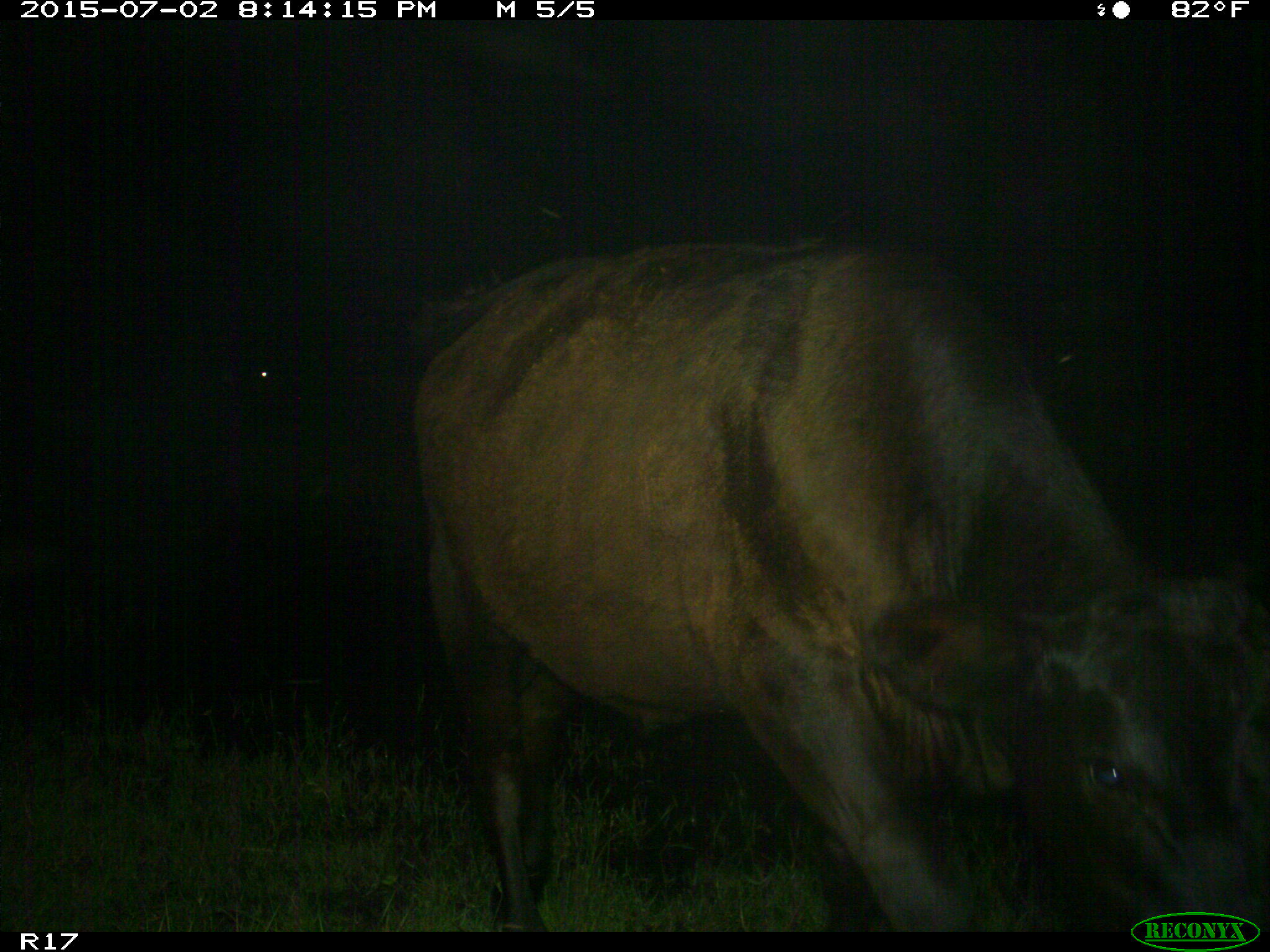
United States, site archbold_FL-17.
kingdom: Animalia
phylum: Chordata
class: Mammalia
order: Artiodactyla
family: Bovidae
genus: Bos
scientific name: Bos taurus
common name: domestic cow